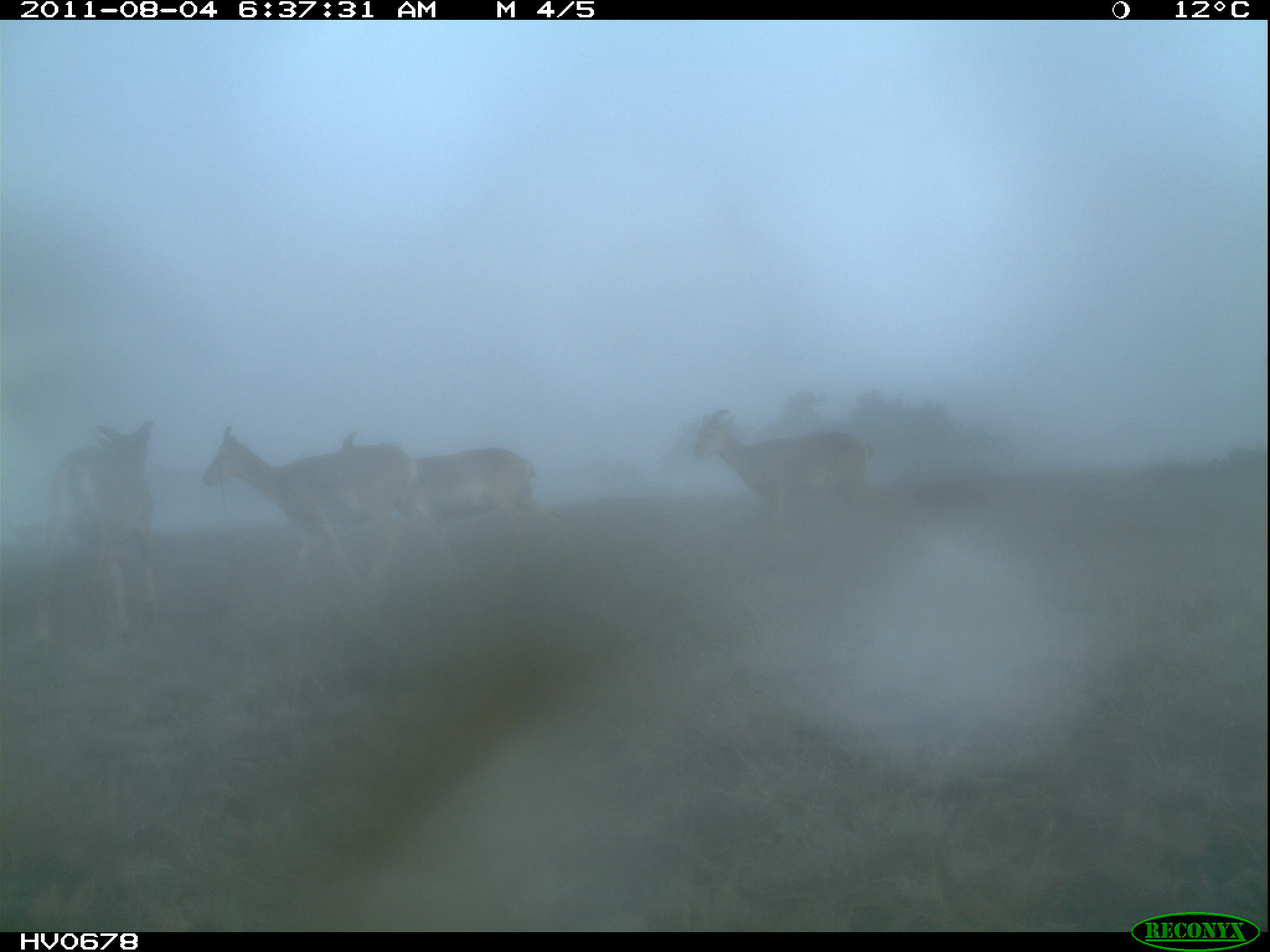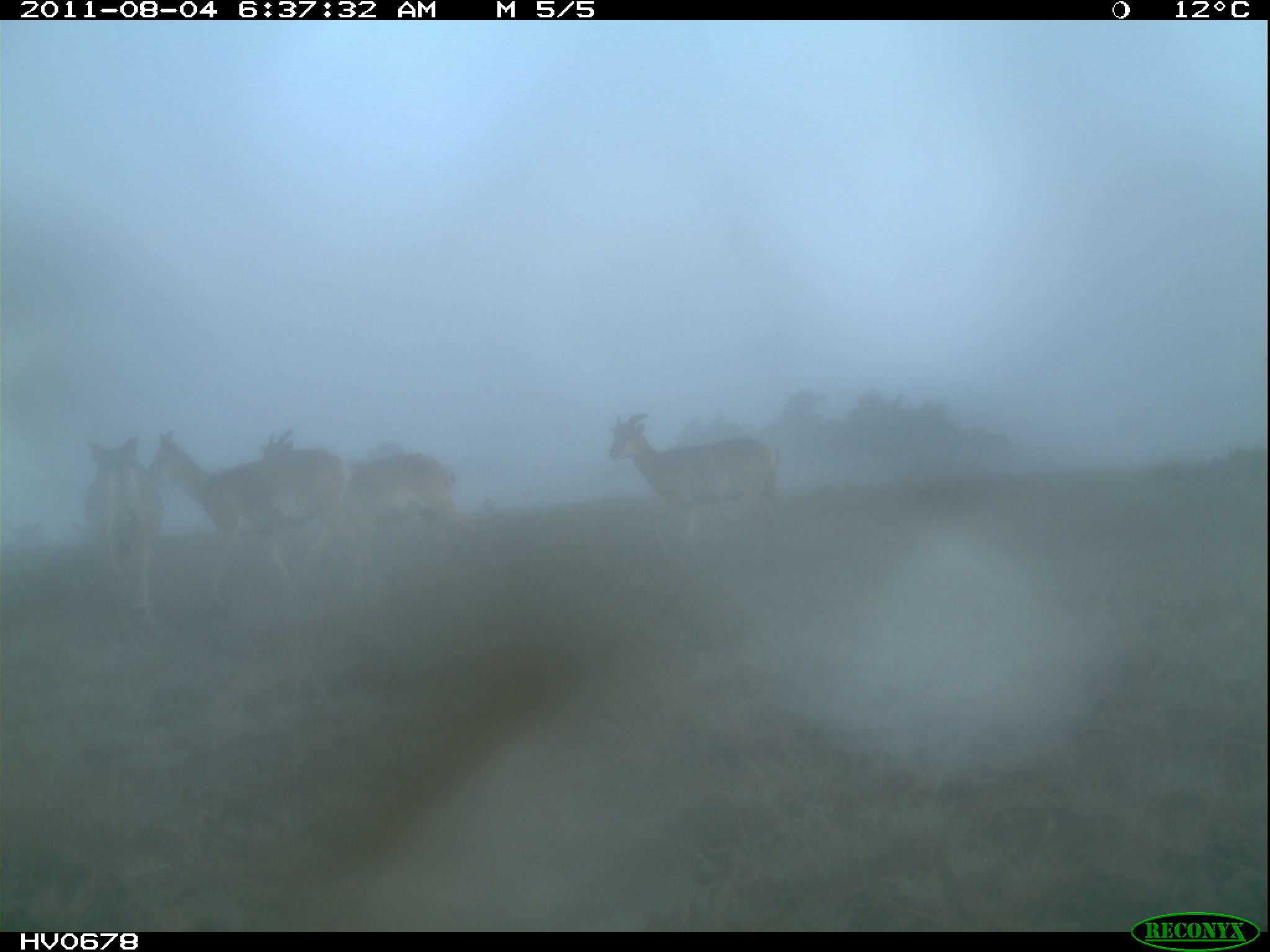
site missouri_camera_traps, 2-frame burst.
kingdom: Animalia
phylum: Chordata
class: Mammalia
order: Artiodactyla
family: Bovidae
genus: Ovis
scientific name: Ovis ammon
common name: mouflon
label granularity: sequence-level